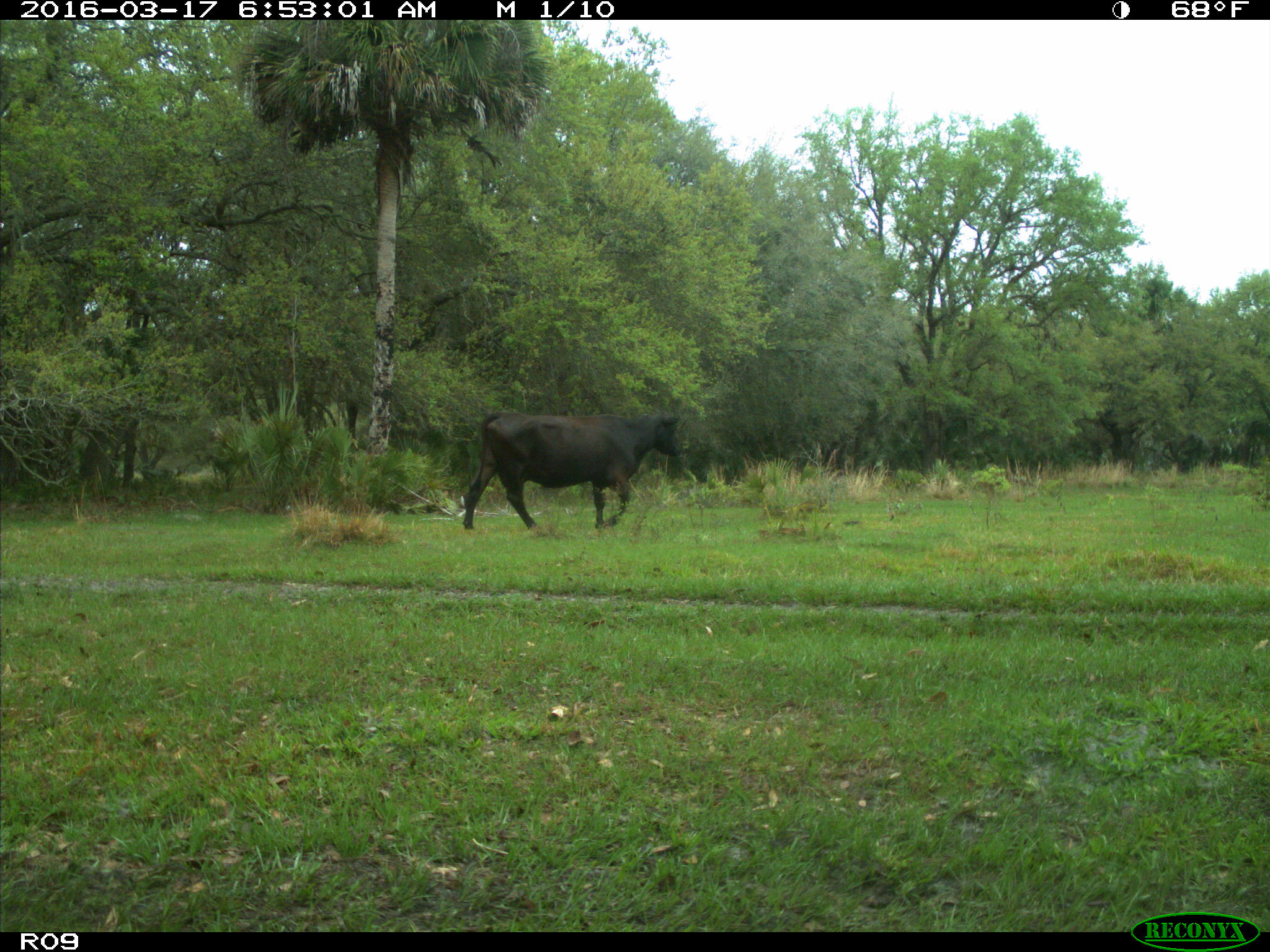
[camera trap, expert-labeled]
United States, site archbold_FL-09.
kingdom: Animalia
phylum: Chordata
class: Mammalia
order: Artiodactyla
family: Bovidae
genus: Bos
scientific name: Bos taurus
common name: domestic cow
Bos taurus (domestic cow).